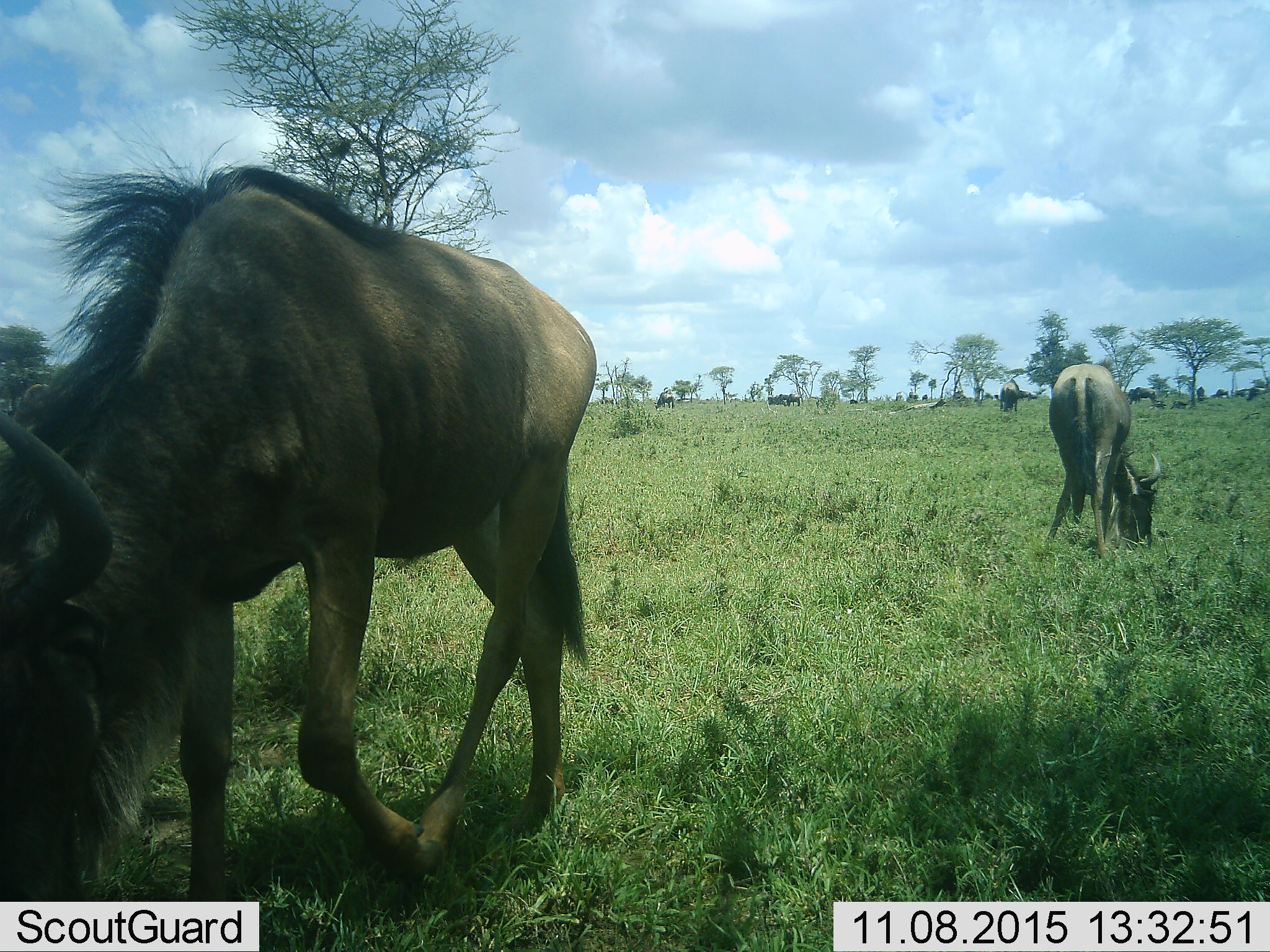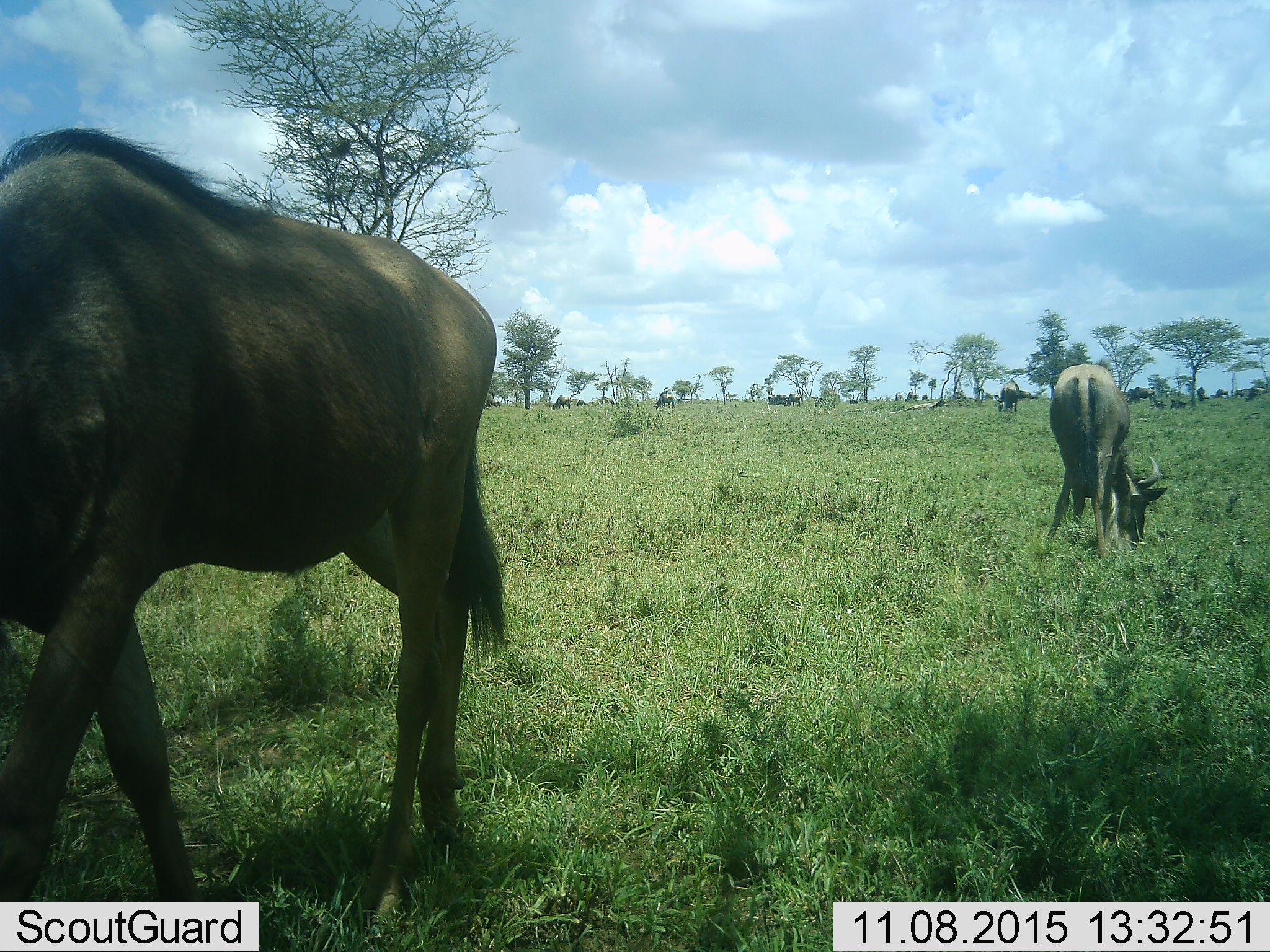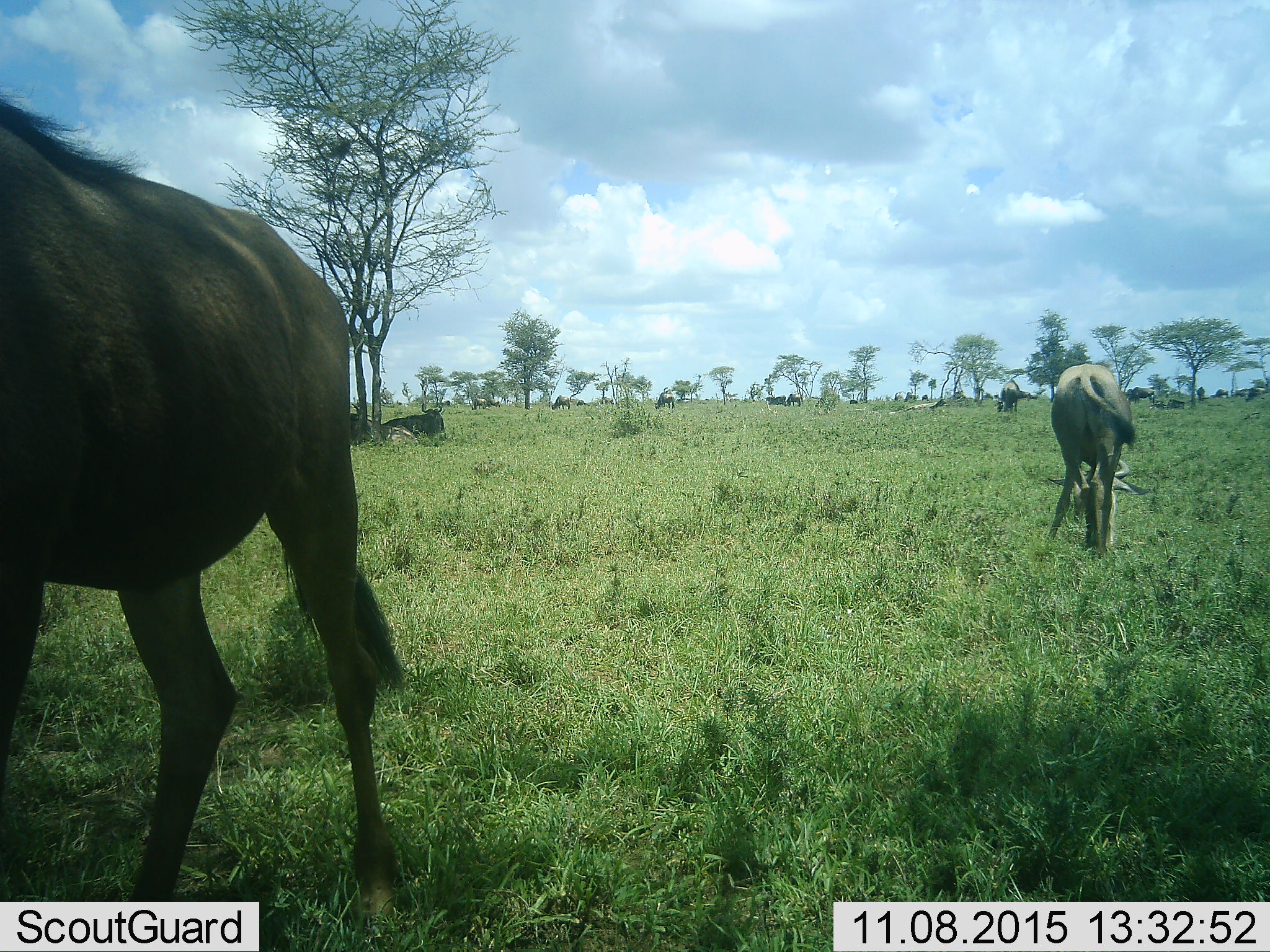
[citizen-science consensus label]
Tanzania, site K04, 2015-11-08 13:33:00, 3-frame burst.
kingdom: Animalia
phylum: Chordata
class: Mammalia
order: Artiodactyla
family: Bovidae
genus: Connochaetes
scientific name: Connochaetes taurinus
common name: blue wildebeest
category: wildebeest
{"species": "wildebeest (blue wildebeest) (Connochaetes taurinus)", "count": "11-50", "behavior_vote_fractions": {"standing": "90%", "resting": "50%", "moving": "50%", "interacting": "10%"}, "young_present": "0%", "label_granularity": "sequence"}